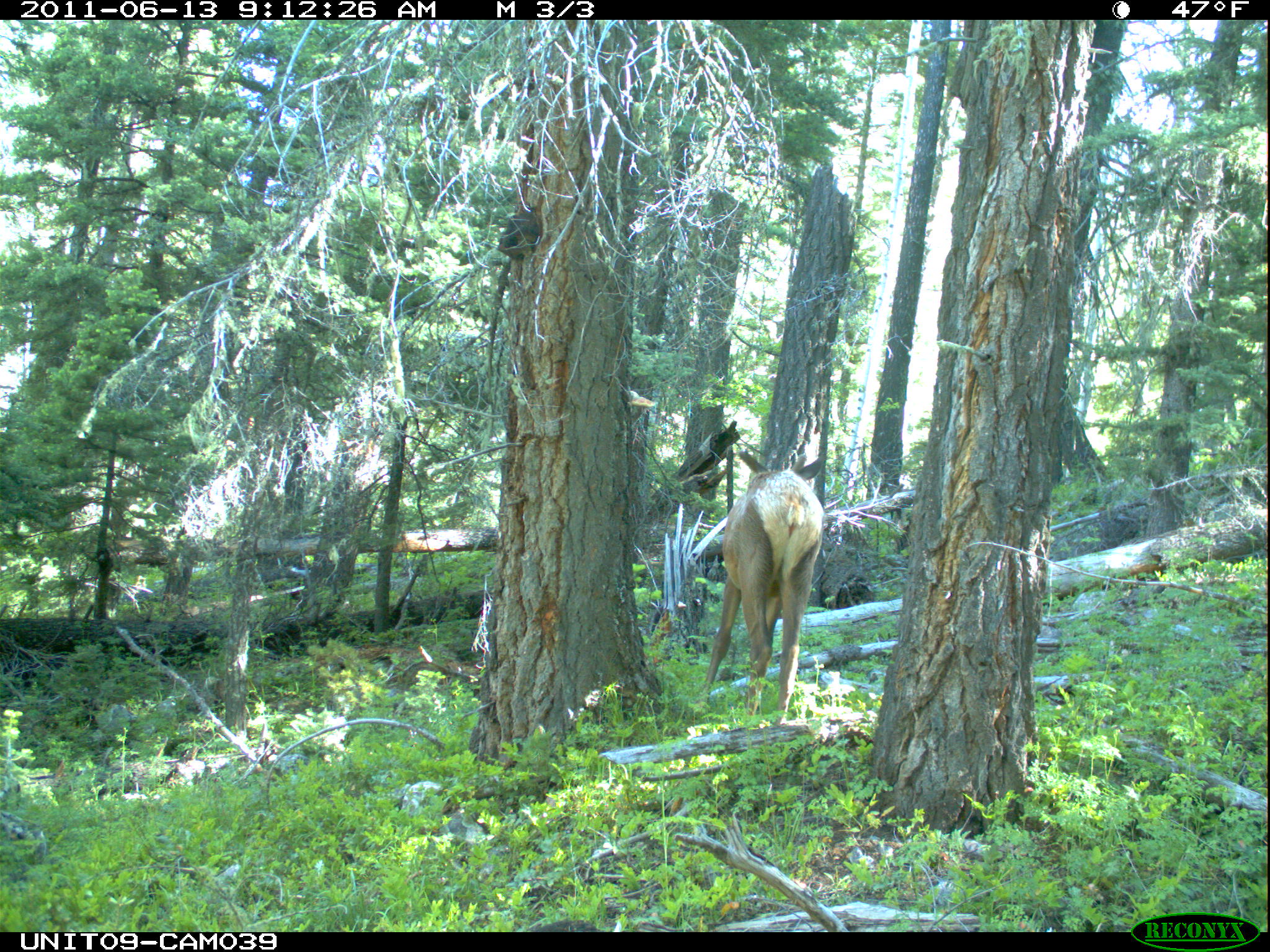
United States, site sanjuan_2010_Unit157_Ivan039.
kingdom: Animalia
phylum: Chordata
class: Mammalia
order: Artiodactyla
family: Cervidae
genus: Cervus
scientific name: Cervus elaphus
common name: red deer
Cervus elaphus (red deer).